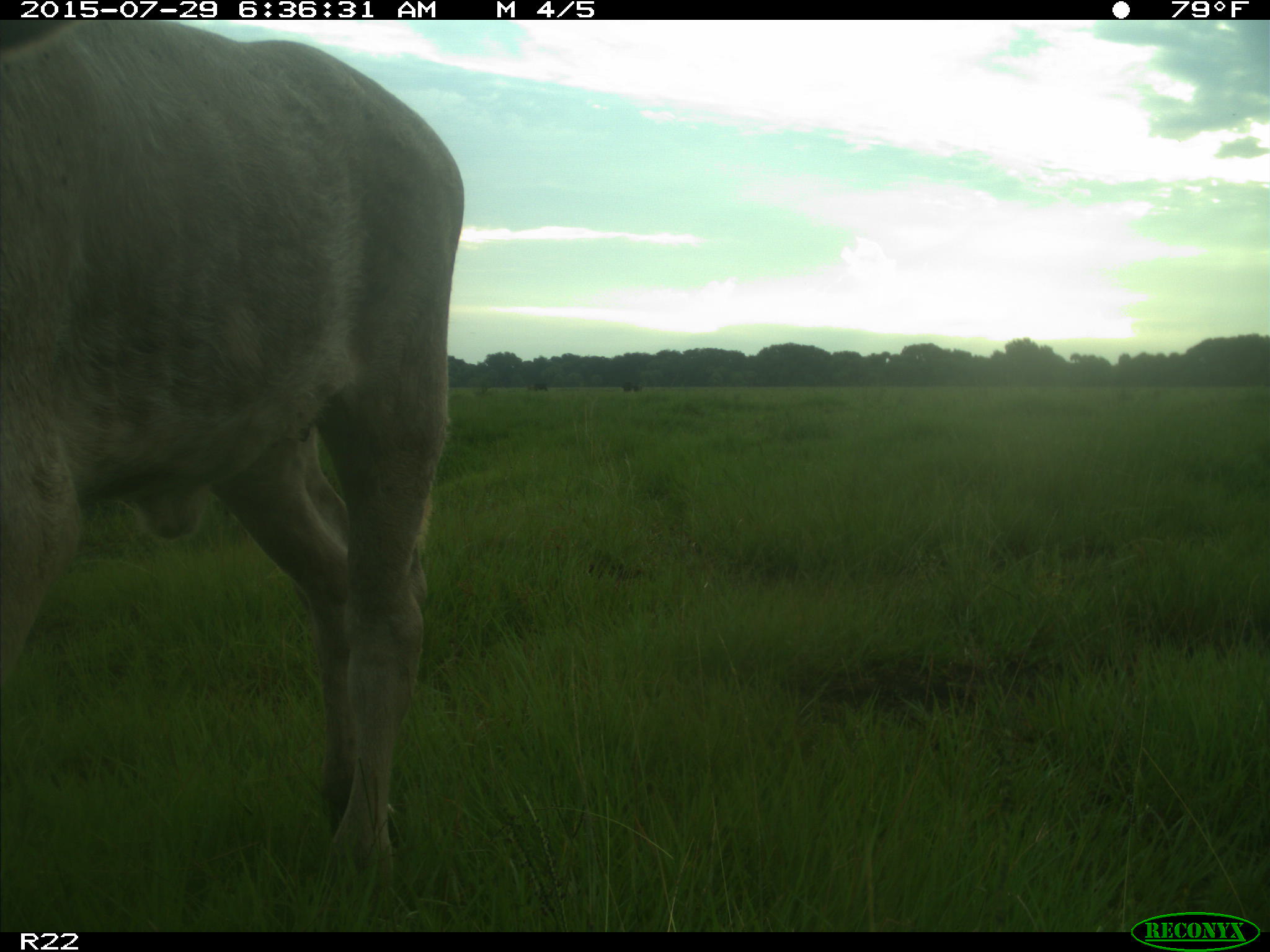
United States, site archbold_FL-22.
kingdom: Animalia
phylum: Chordata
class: Mammalia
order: Artiodactyla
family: Bovidae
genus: Bos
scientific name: Bos taurus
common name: domestic cow